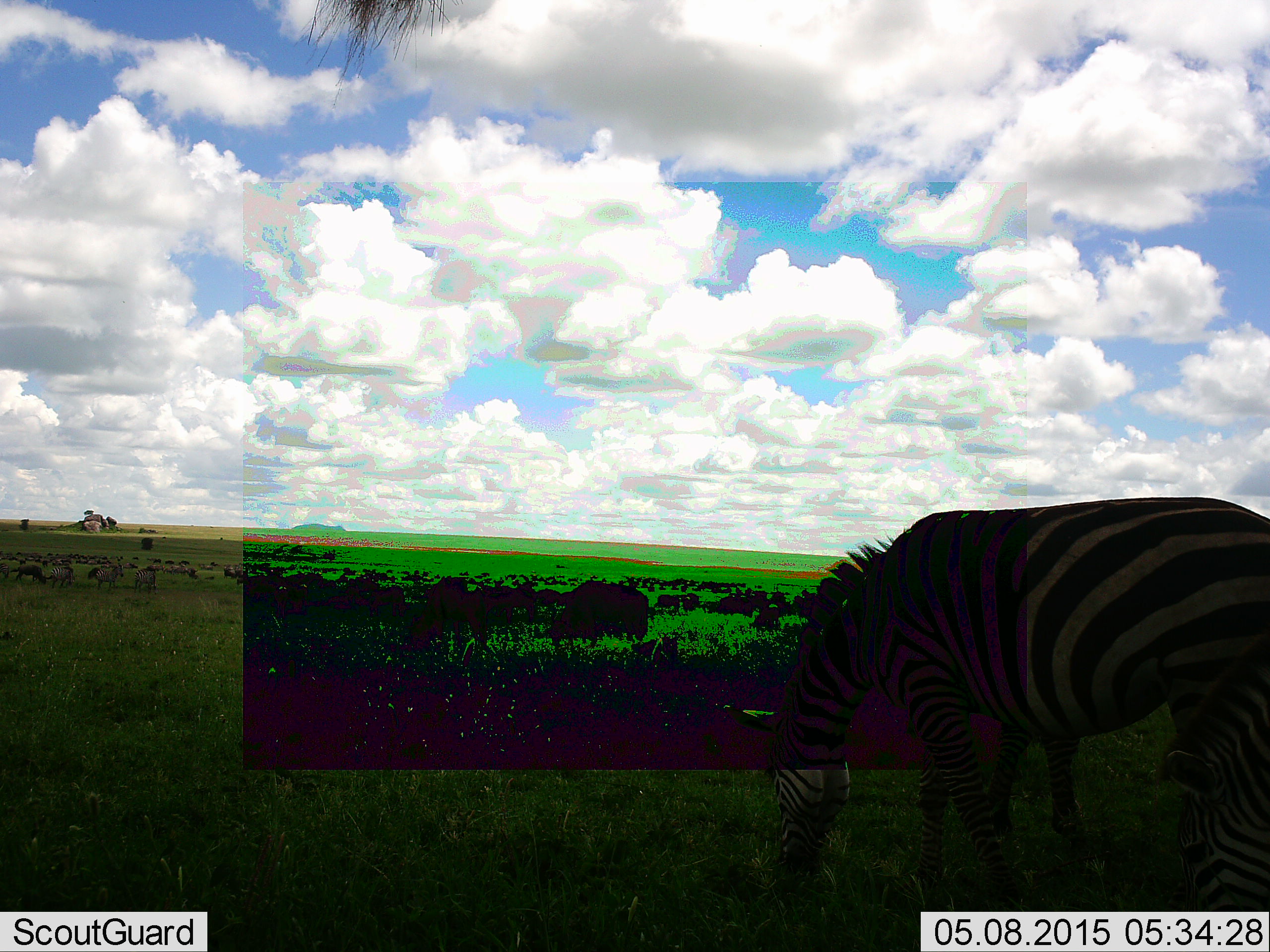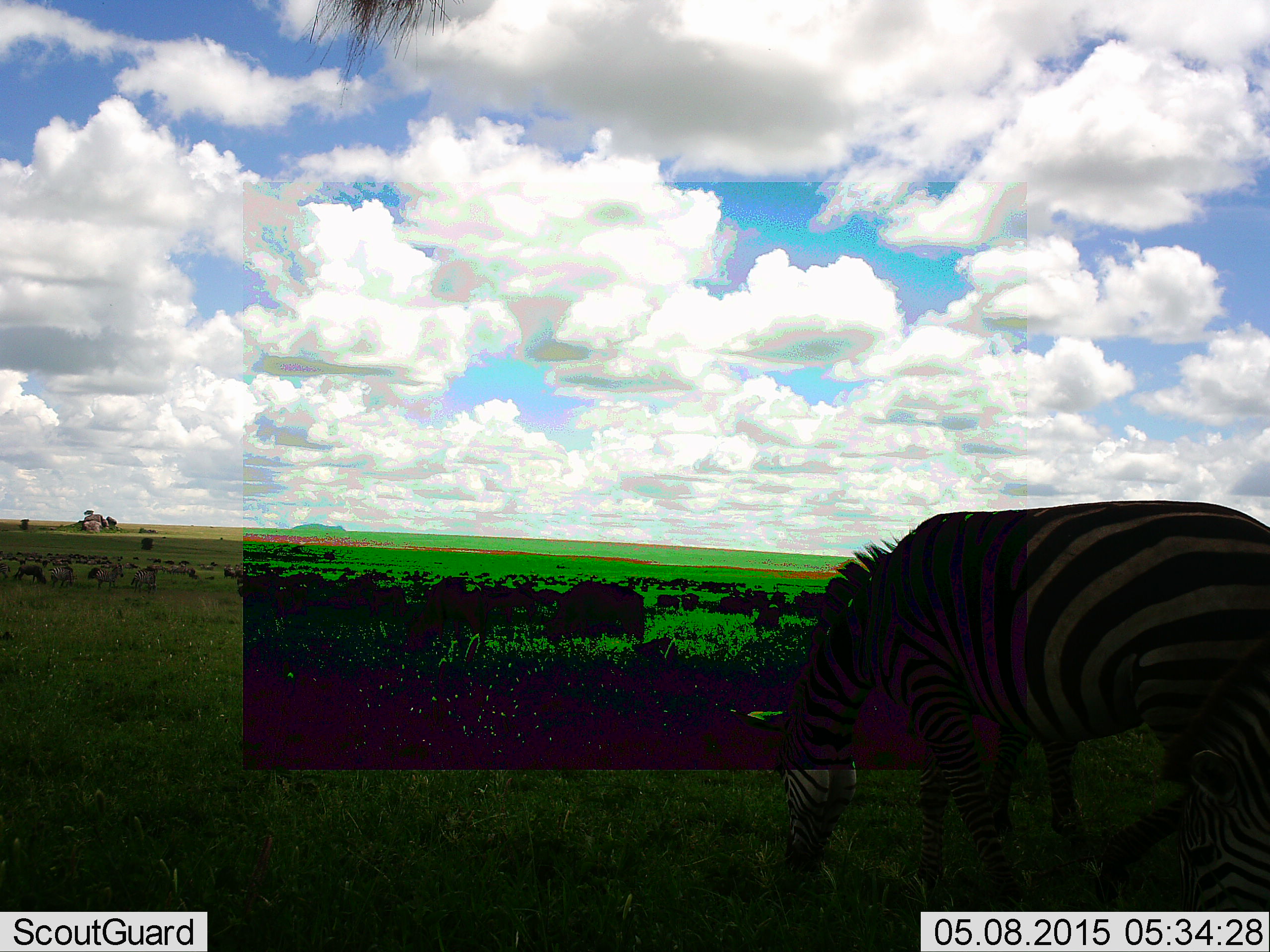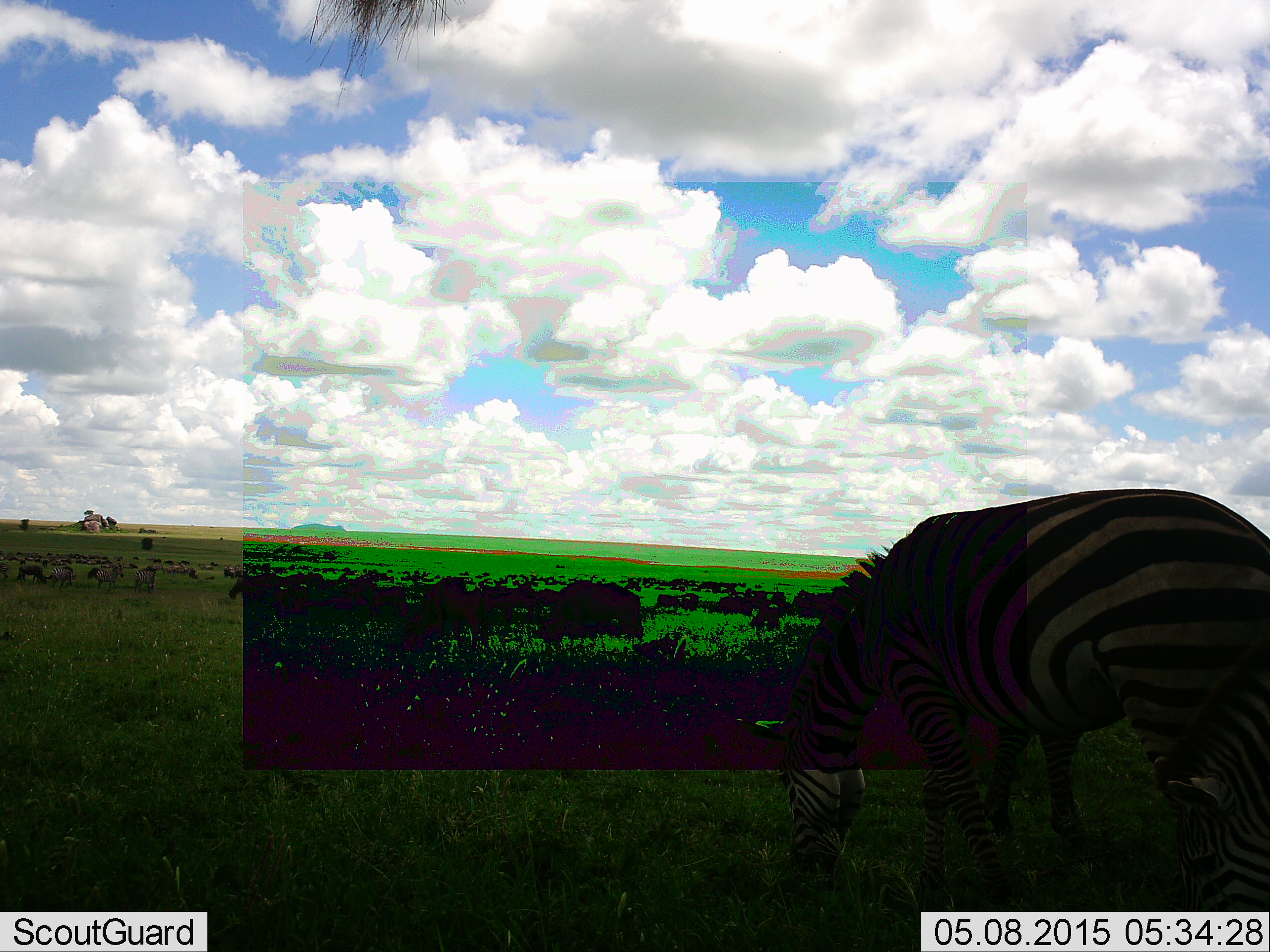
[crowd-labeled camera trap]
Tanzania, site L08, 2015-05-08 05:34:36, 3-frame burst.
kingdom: Animalia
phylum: Chordata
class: Mammalia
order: Perissodactyla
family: Equidae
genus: Equus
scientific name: Equus quagga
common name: plains zebra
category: zebra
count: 1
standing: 31%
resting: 0%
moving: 6%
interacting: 0%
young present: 0%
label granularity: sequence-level